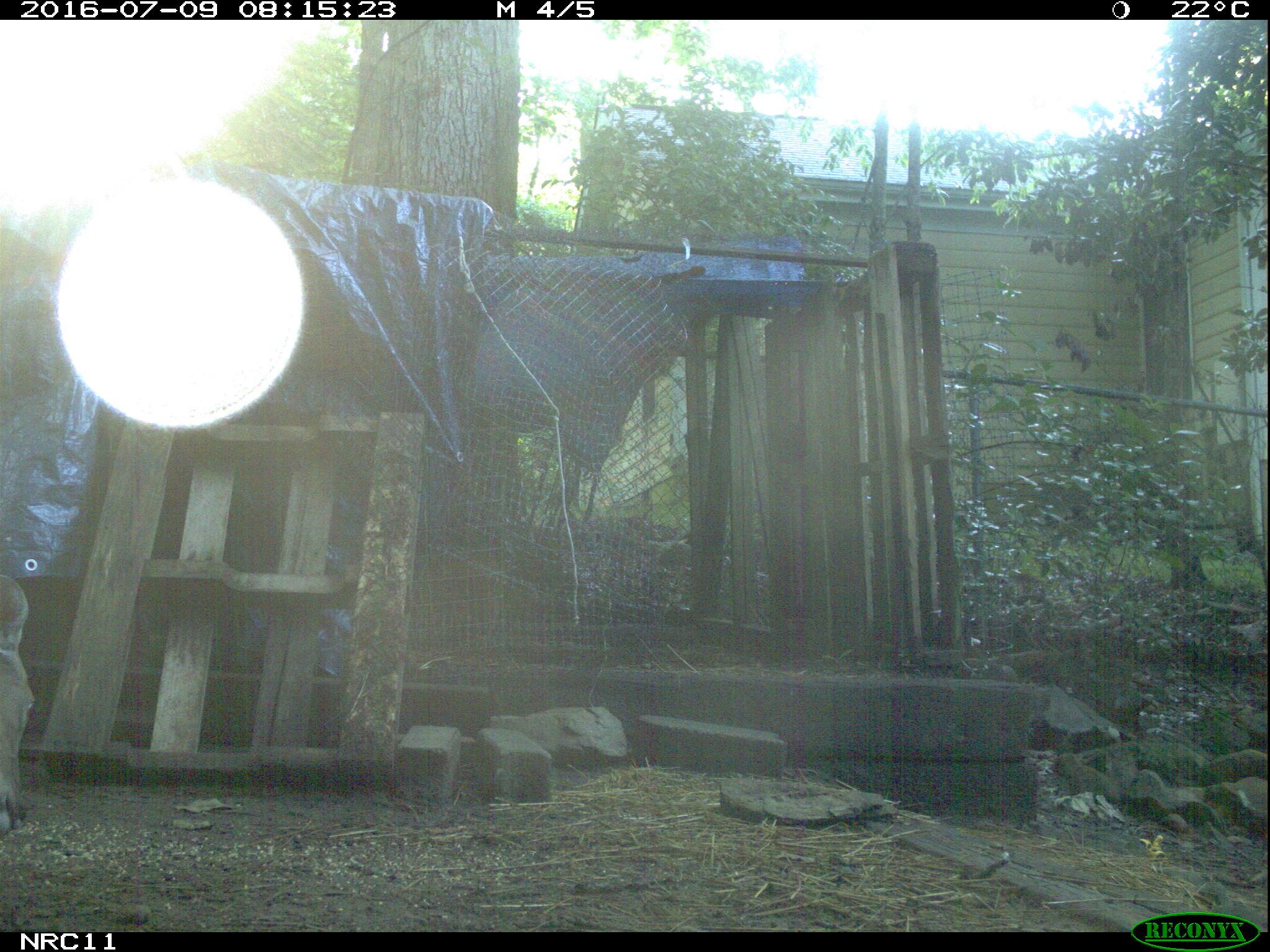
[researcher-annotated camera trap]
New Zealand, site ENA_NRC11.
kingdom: Animalia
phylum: Chordata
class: Mammalia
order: Artiodactyla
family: Cervidae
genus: Odocoileus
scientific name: Odocoileus virginianus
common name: white-tailed deer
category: white tailed deer